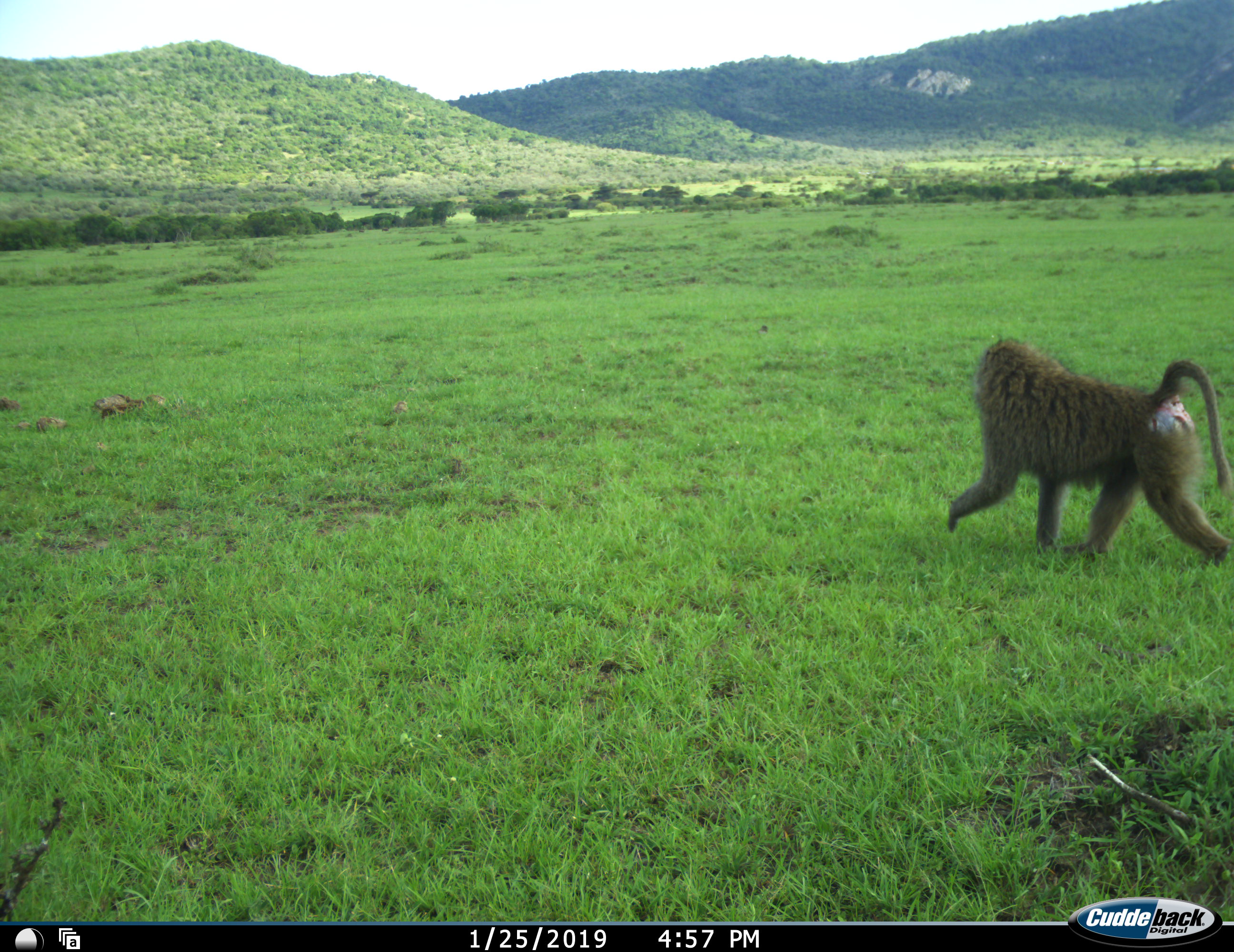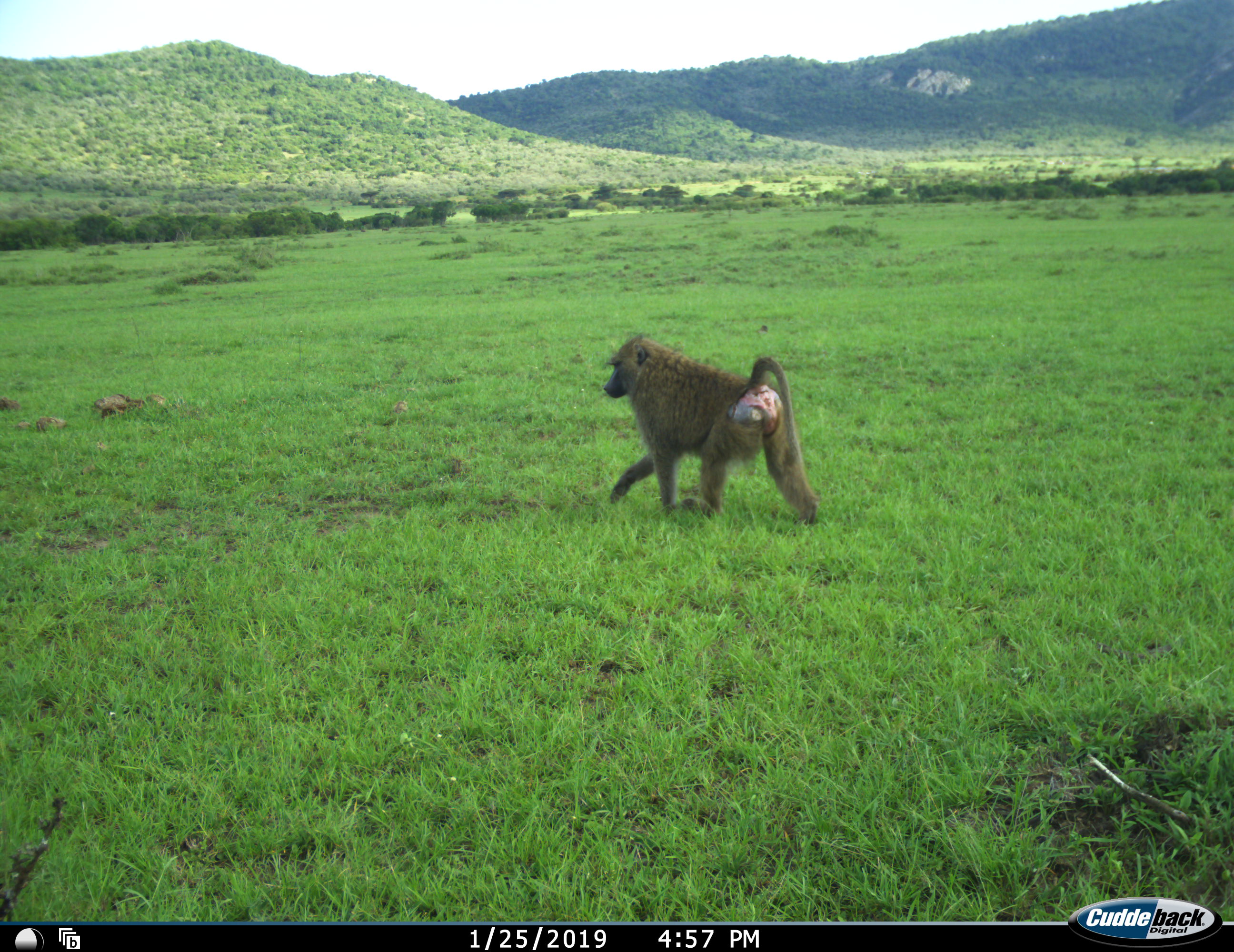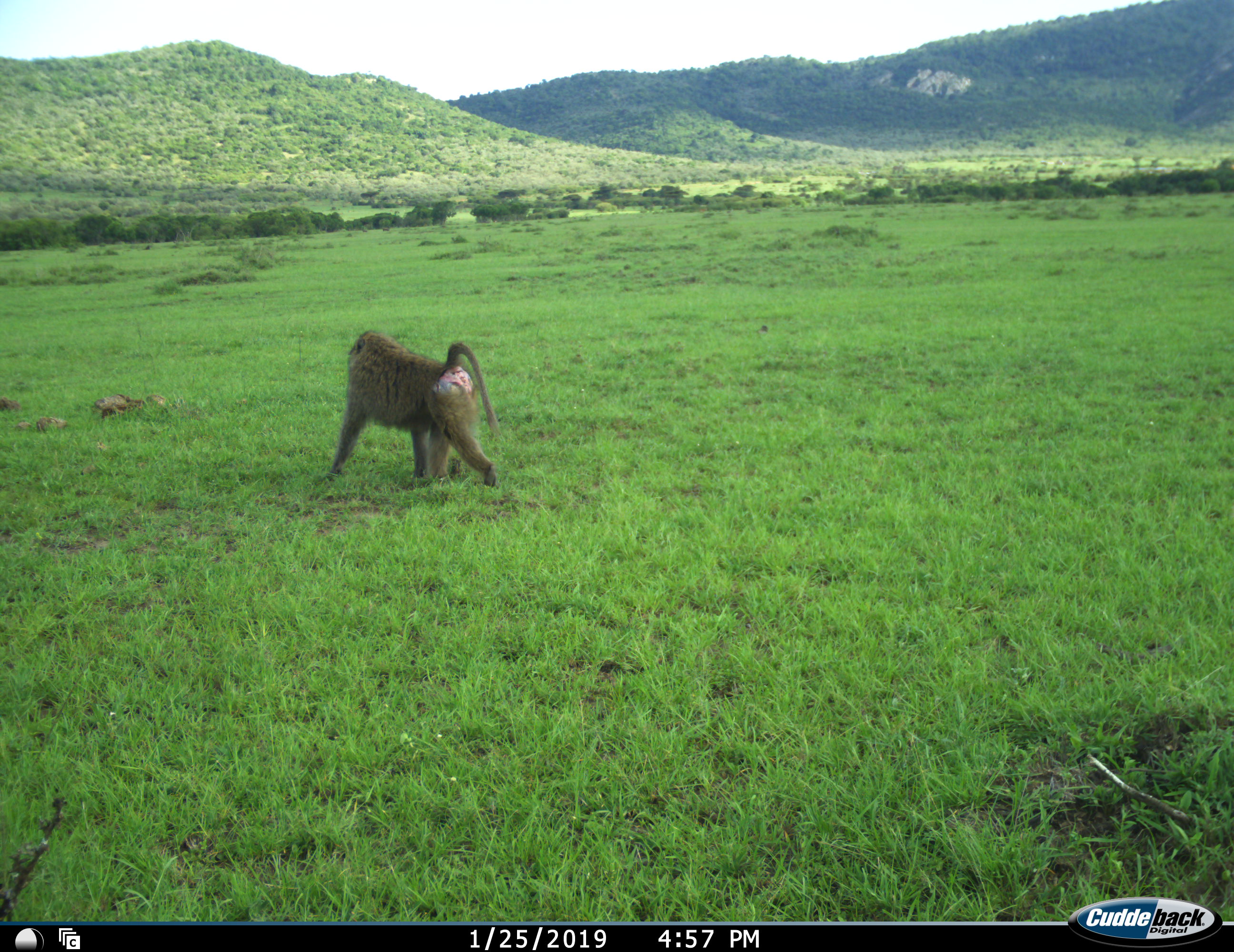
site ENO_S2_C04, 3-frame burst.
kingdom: Animalia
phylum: Chordata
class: Mammalia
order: Primates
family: Cercopithecidae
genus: Papio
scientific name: Papio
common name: baboon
Baboon (Papio), count 1. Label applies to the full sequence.